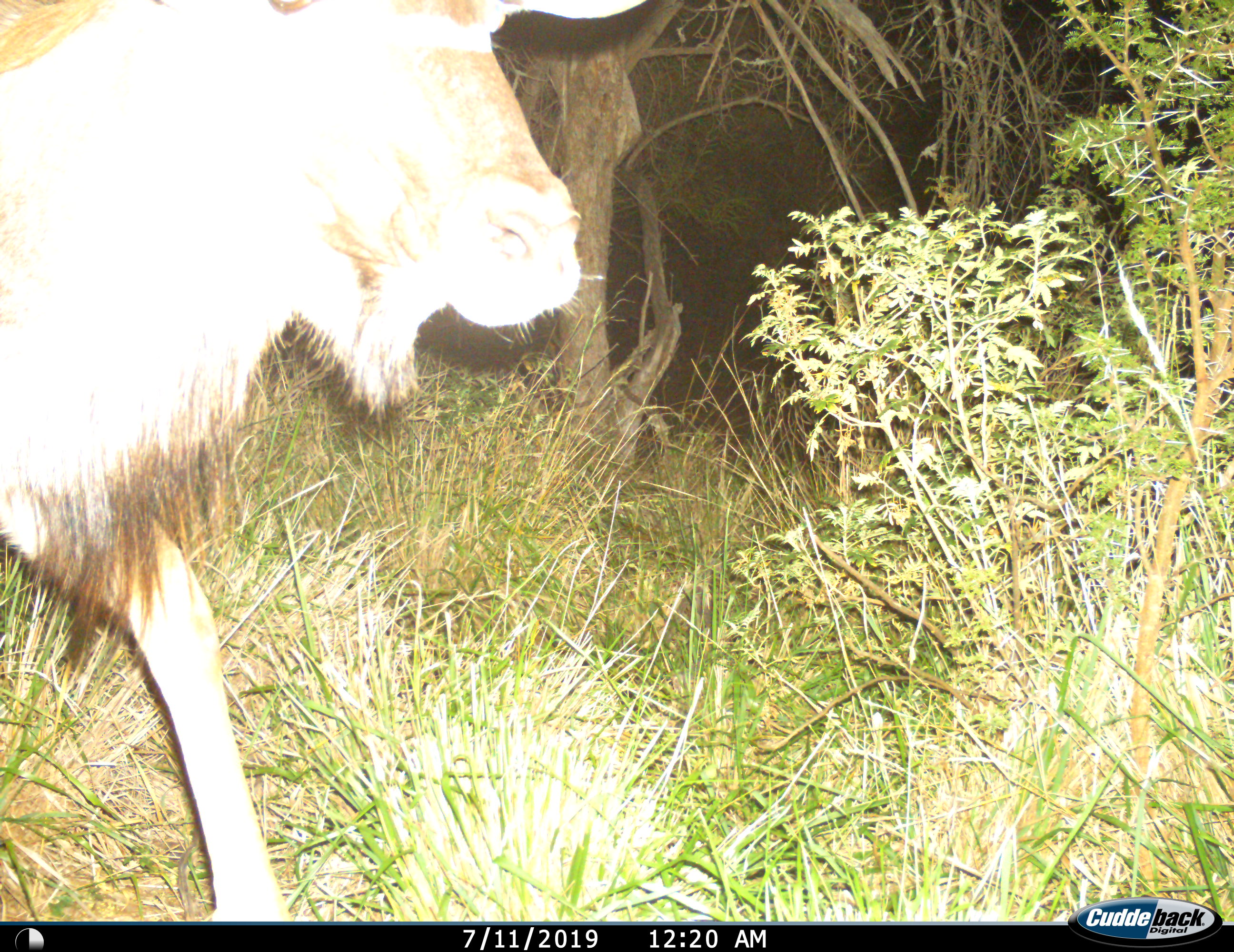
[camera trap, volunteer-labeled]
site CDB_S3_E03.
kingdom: Animalia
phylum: Chordata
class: Mammalia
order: Artiodactyla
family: Bovidae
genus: Tragelaphus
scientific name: Tragelaphus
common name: kudu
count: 1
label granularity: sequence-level